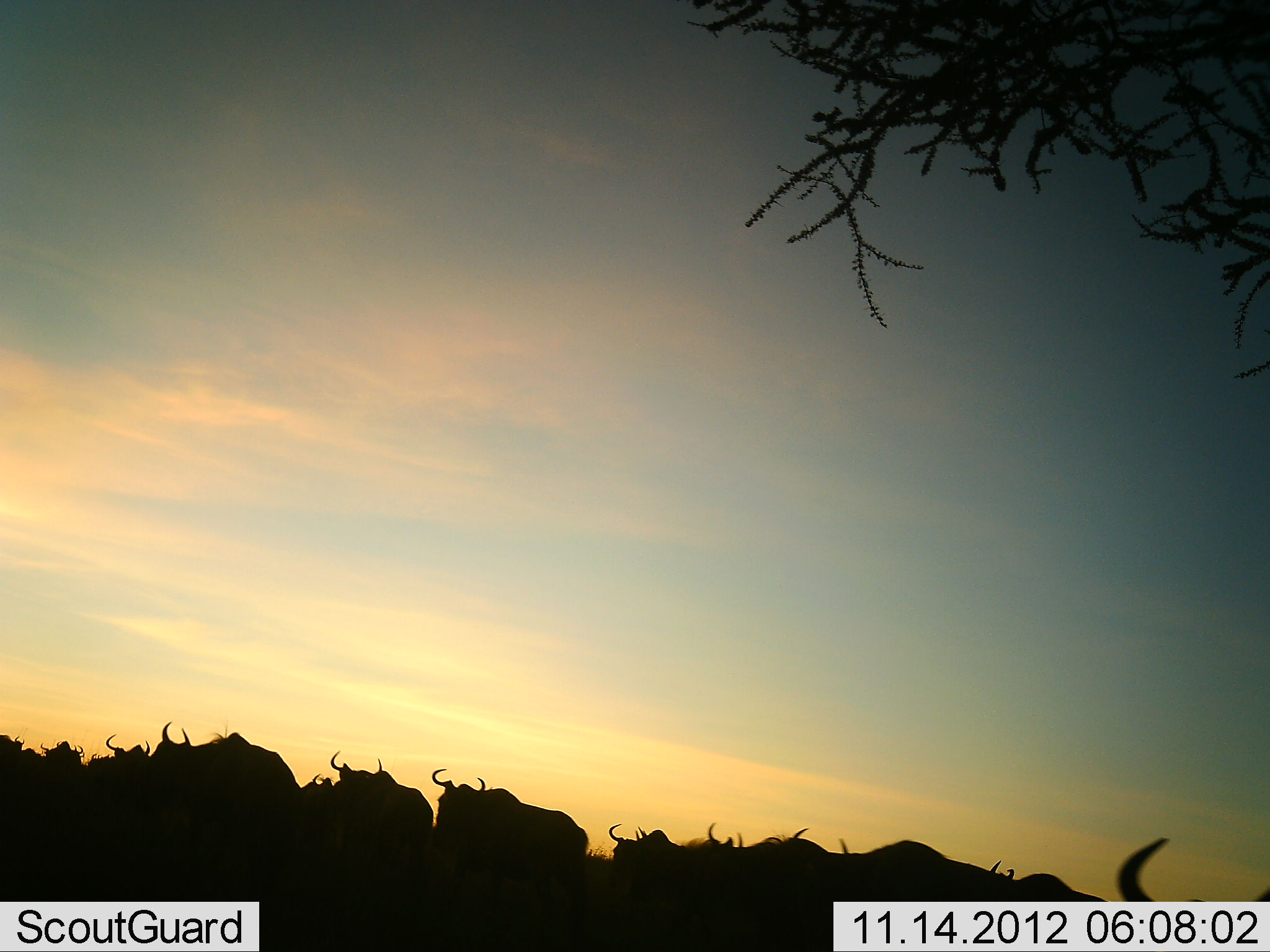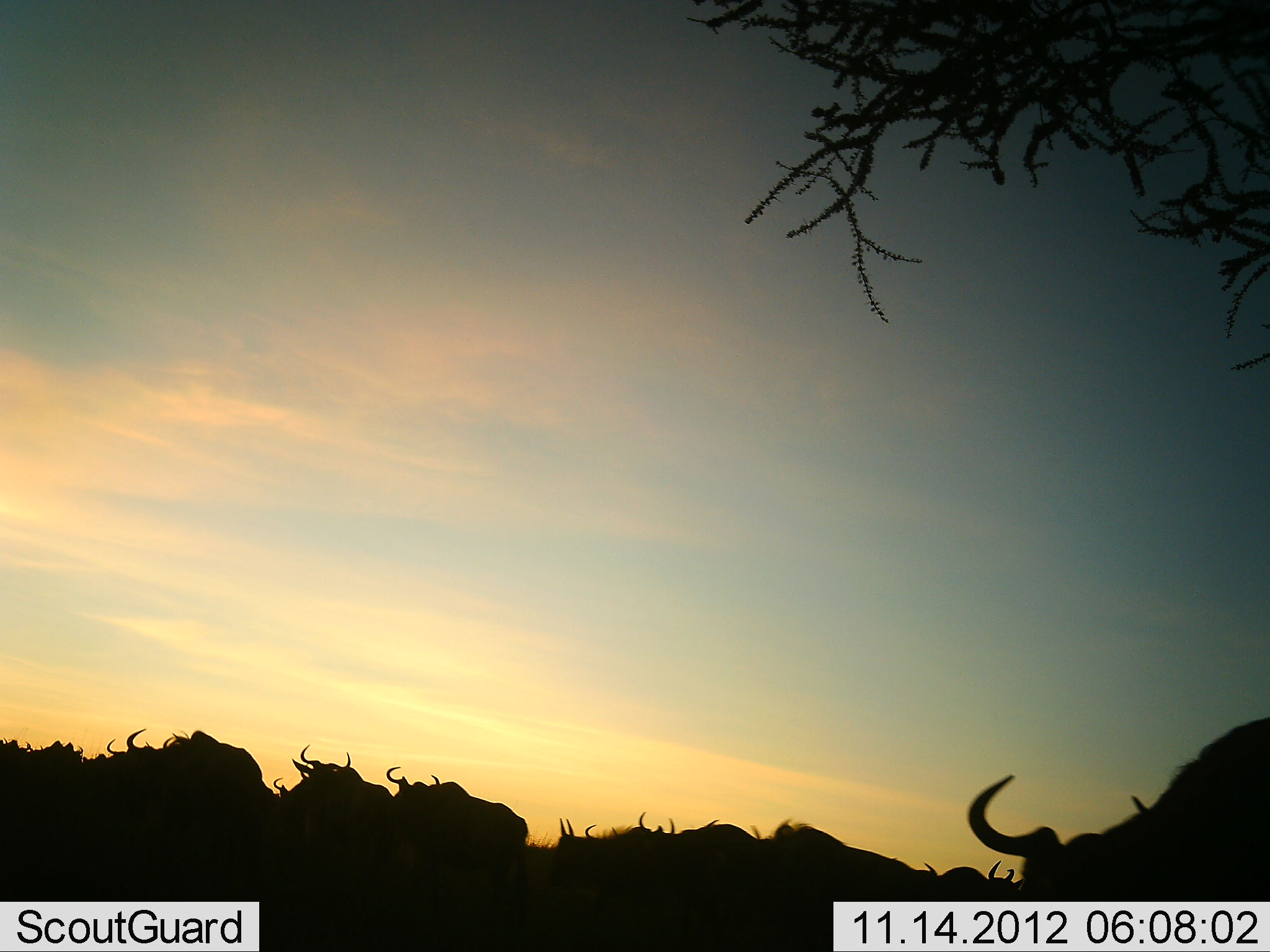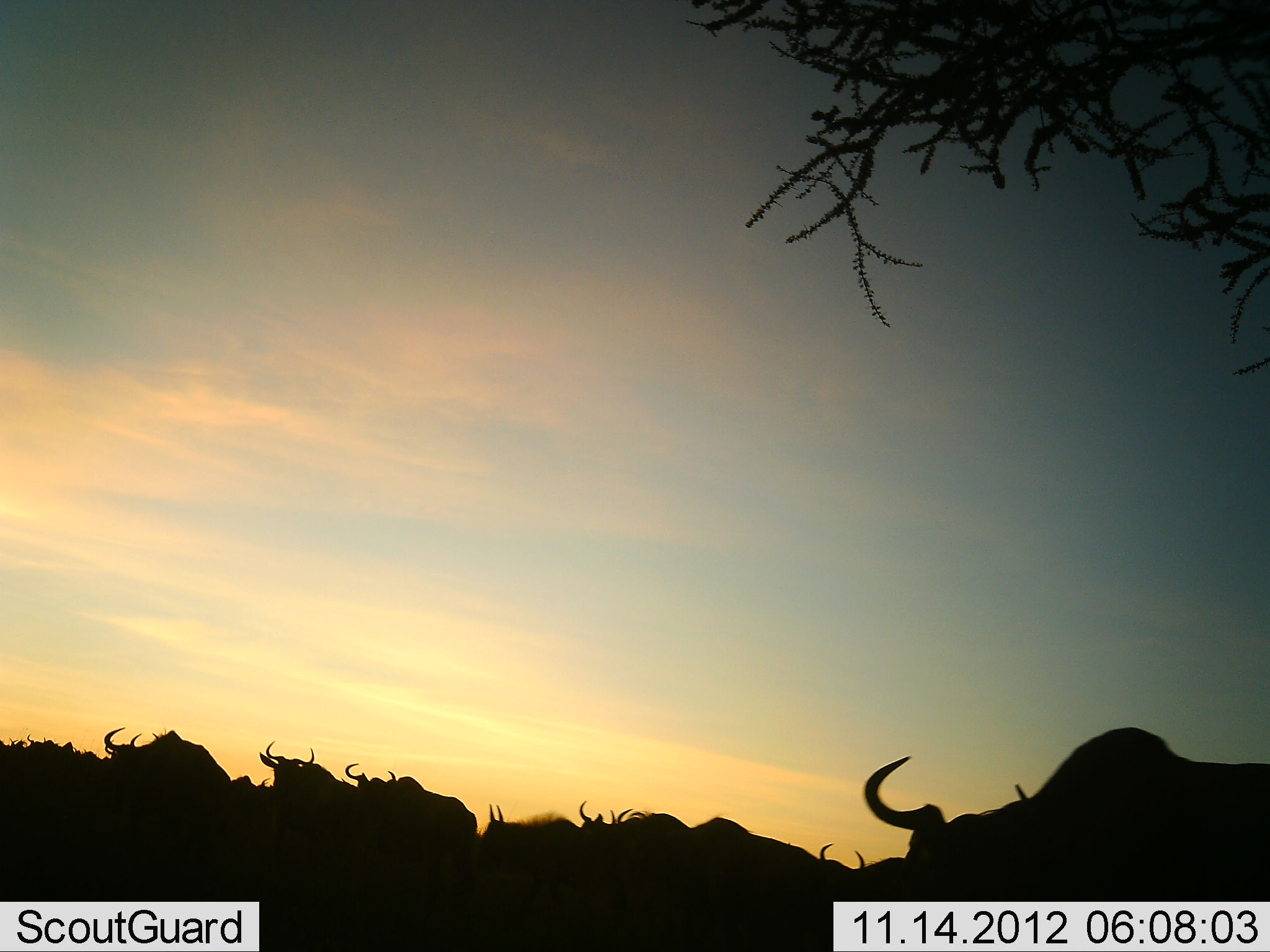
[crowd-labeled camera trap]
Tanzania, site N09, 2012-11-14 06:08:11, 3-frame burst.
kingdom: Animalia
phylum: Chordata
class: Mammalia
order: Artiodactyla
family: Bovidae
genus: Connochaetes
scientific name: Connochaetes taurinus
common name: blue wildebeest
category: wildebeest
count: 11-50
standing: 20%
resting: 0%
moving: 100%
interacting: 0%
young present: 0%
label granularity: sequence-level